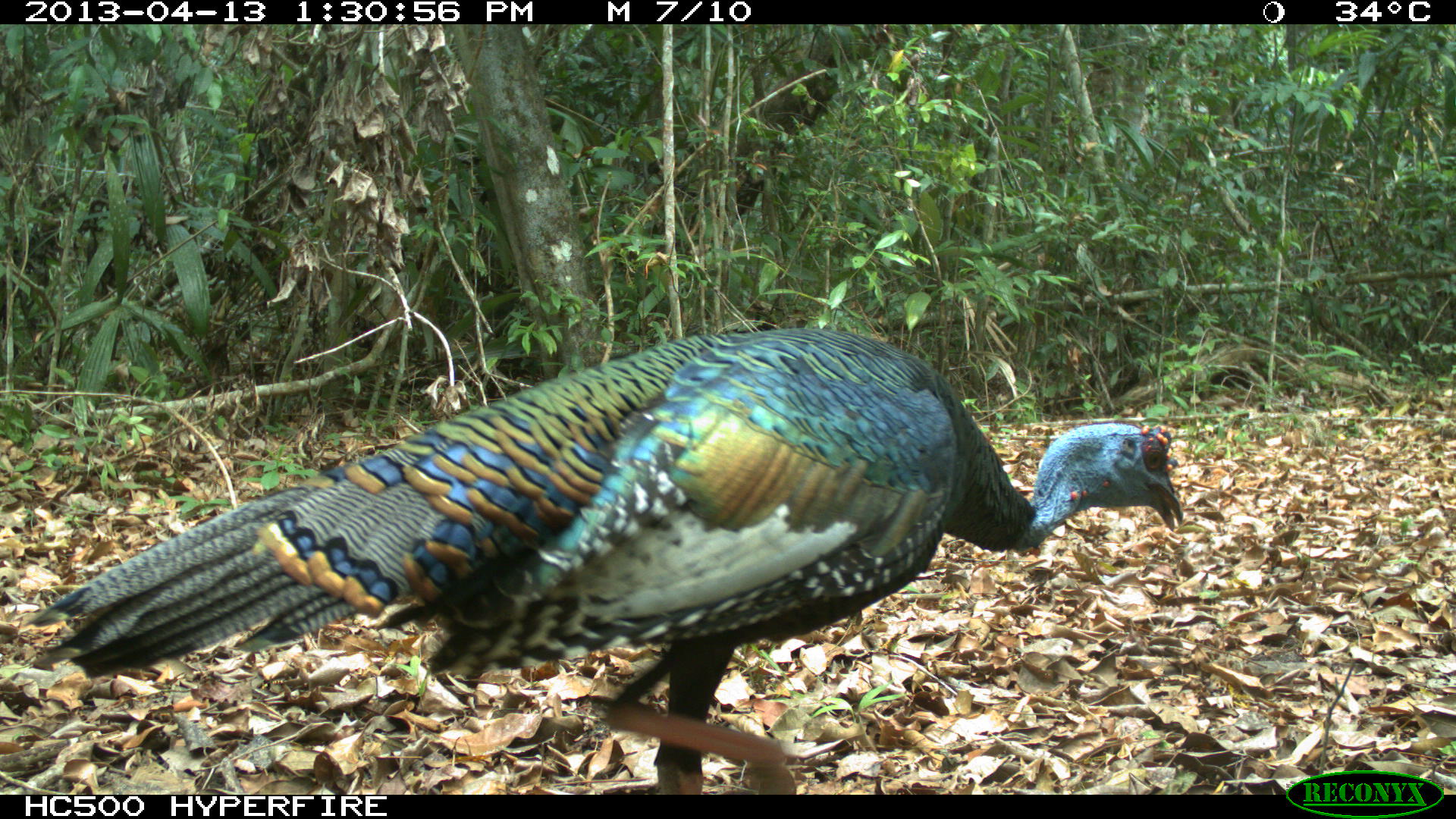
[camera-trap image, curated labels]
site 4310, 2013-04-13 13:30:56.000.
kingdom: Animalia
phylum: Chordata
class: Aves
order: Galliformes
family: Phasianidae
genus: Meleagris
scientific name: Meleagris ocellata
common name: ocellated turkey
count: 1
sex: male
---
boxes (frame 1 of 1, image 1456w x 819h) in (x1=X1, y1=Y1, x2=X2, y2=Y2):
meleagris ocellata: (x1=23, y1=324, x2=1186, y2=791)